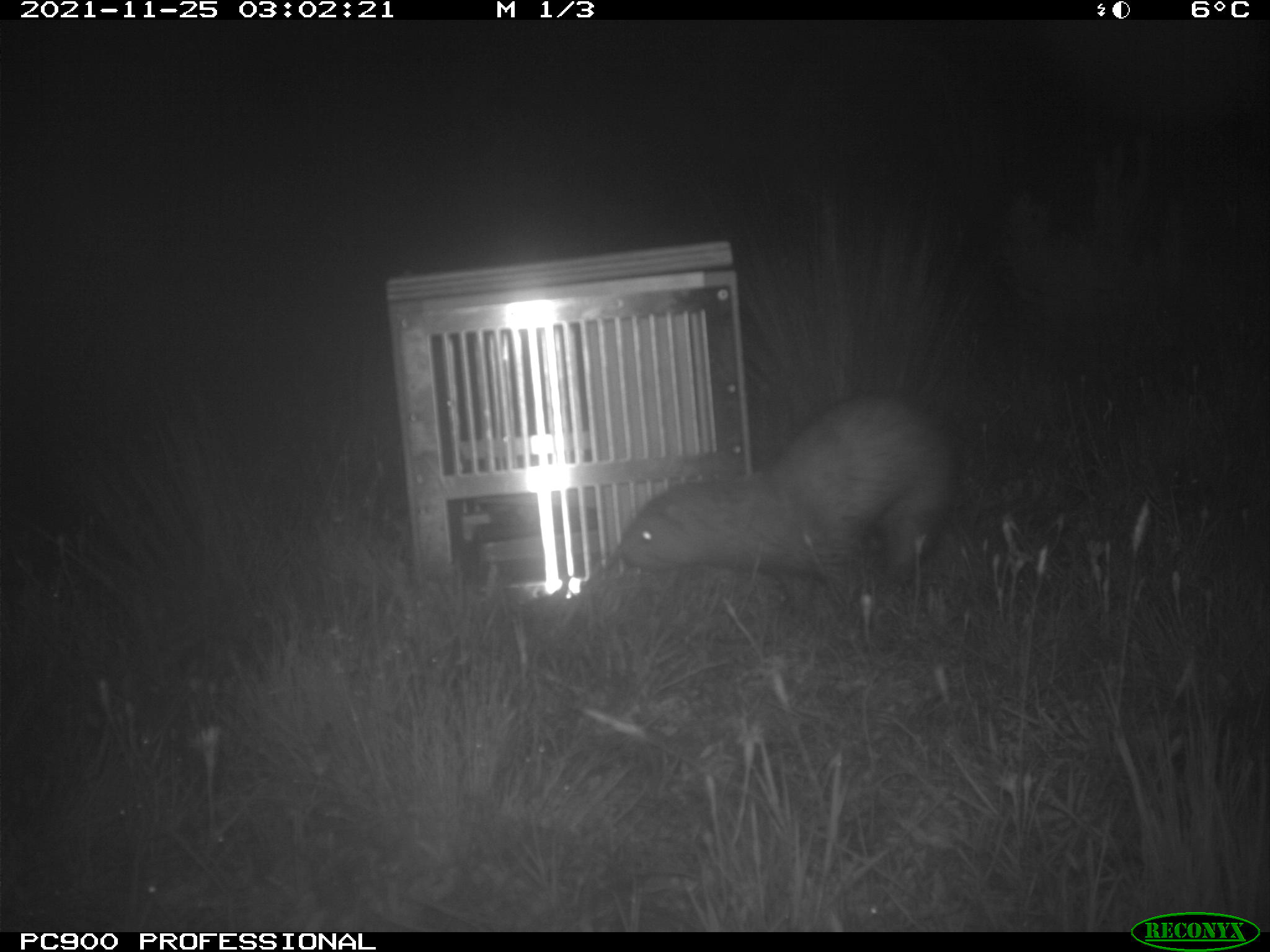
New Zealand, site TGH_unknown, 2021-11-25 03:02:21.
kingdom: Animalia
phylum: Chordata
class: Mammalia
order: Carnivora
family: Mustelidae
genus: Mustela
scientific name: Mustela furo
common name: ferret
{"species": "ferret (Mustela furo)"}